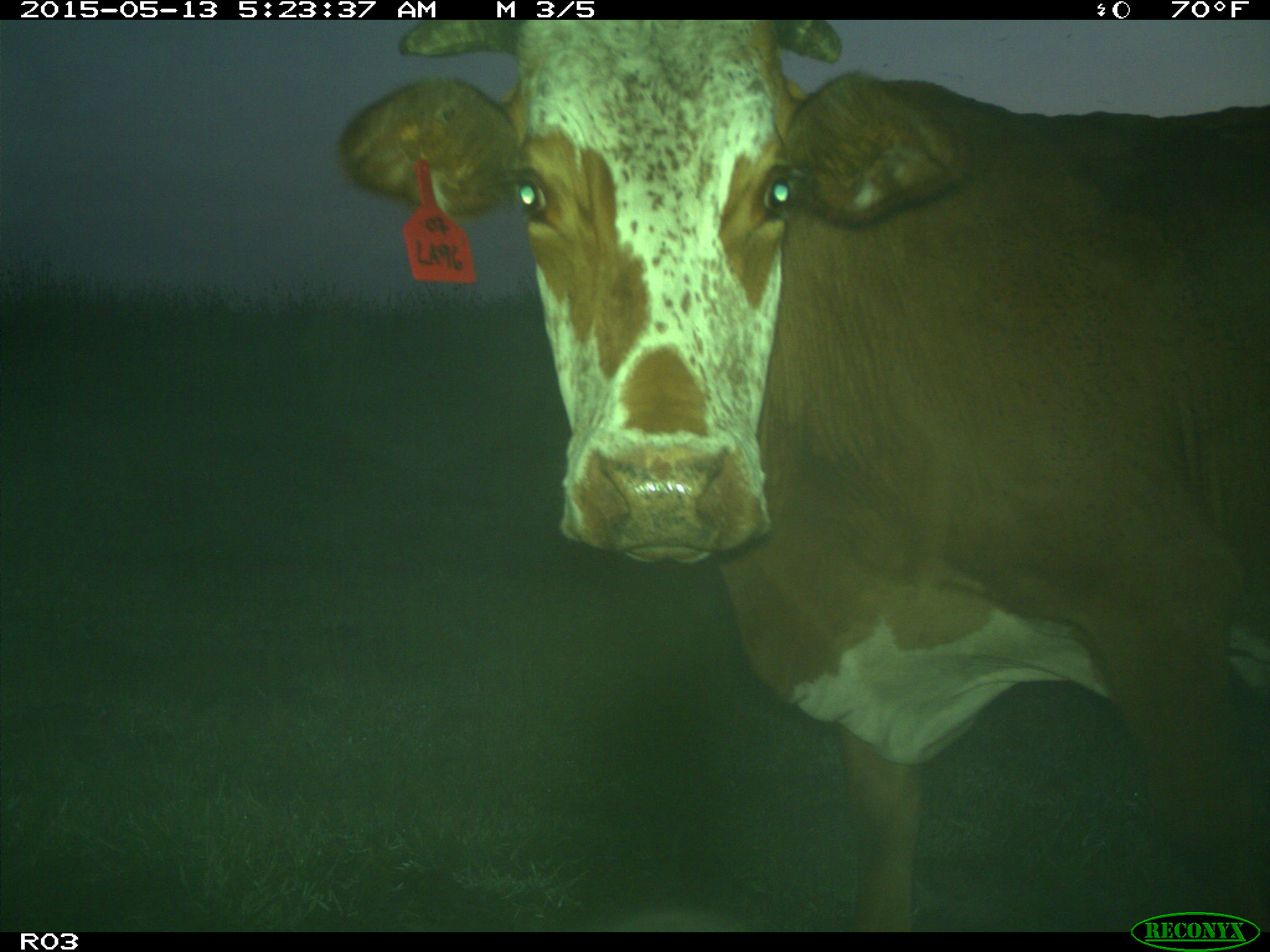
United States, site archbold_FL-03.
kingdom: Animalia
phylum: Chordata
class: Mammalia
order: Artiodactyla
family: Bovidae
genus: Bos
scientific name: Bos taurus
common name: domestic cow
Bos taurus (domestic cow).